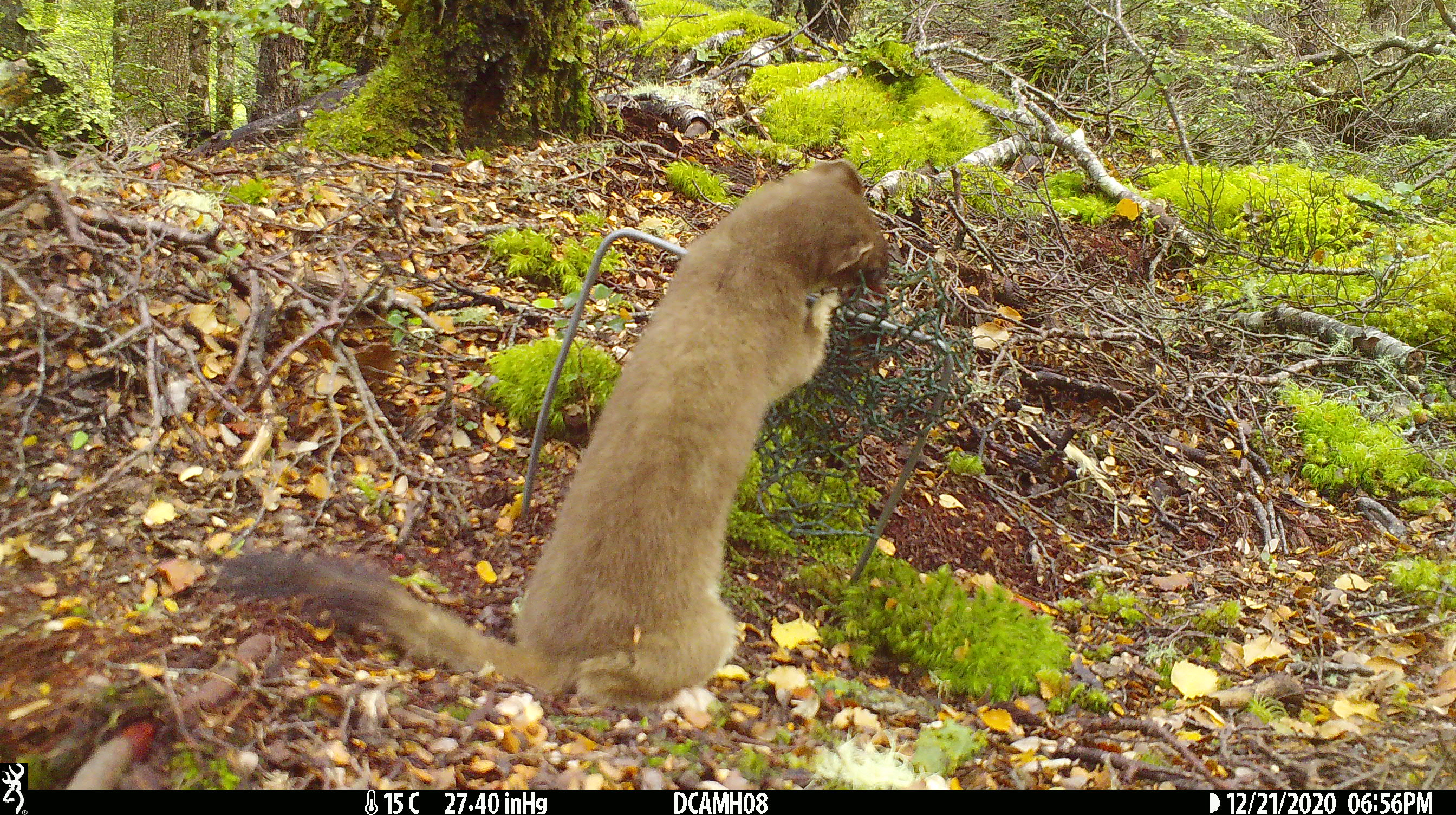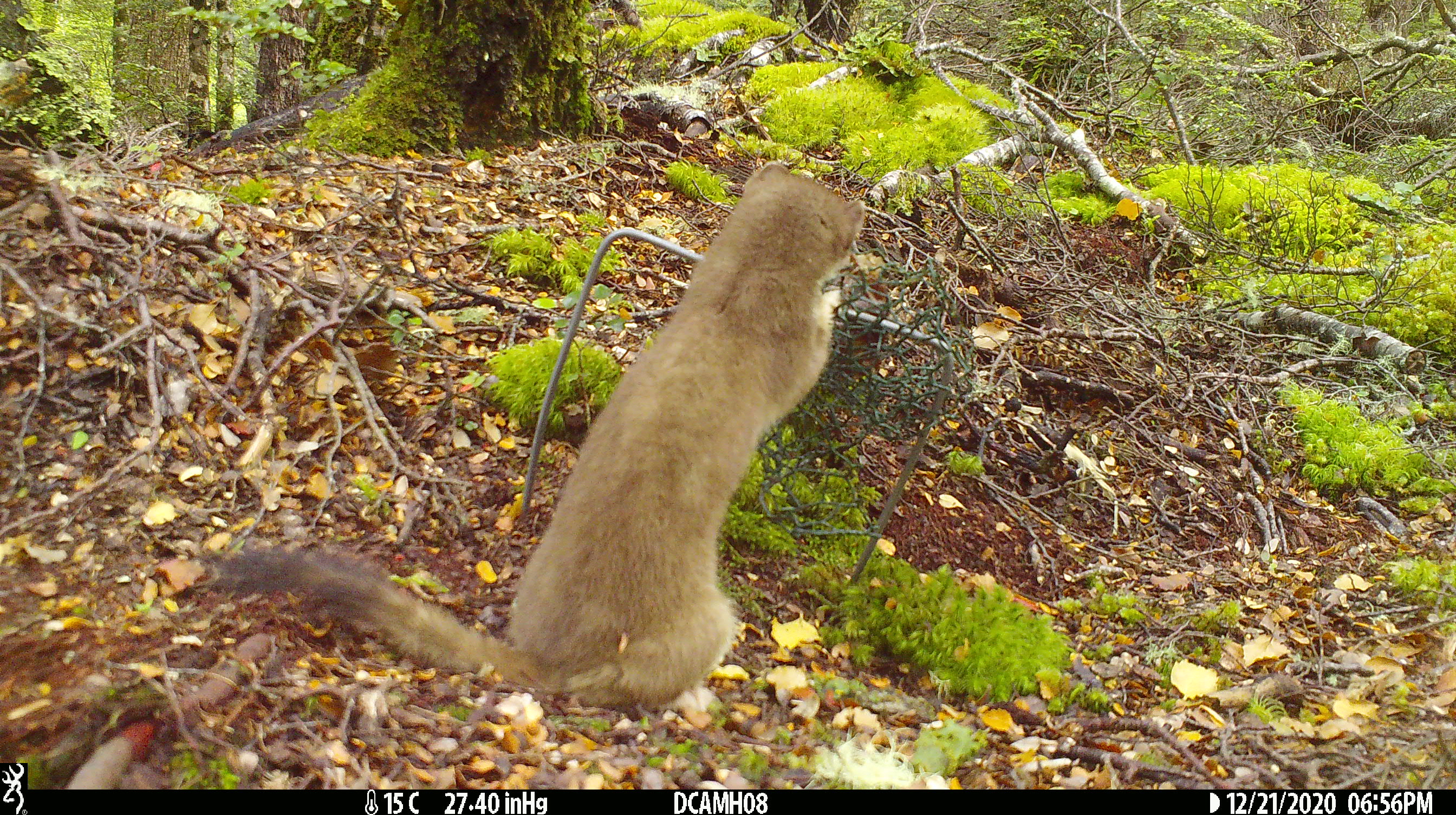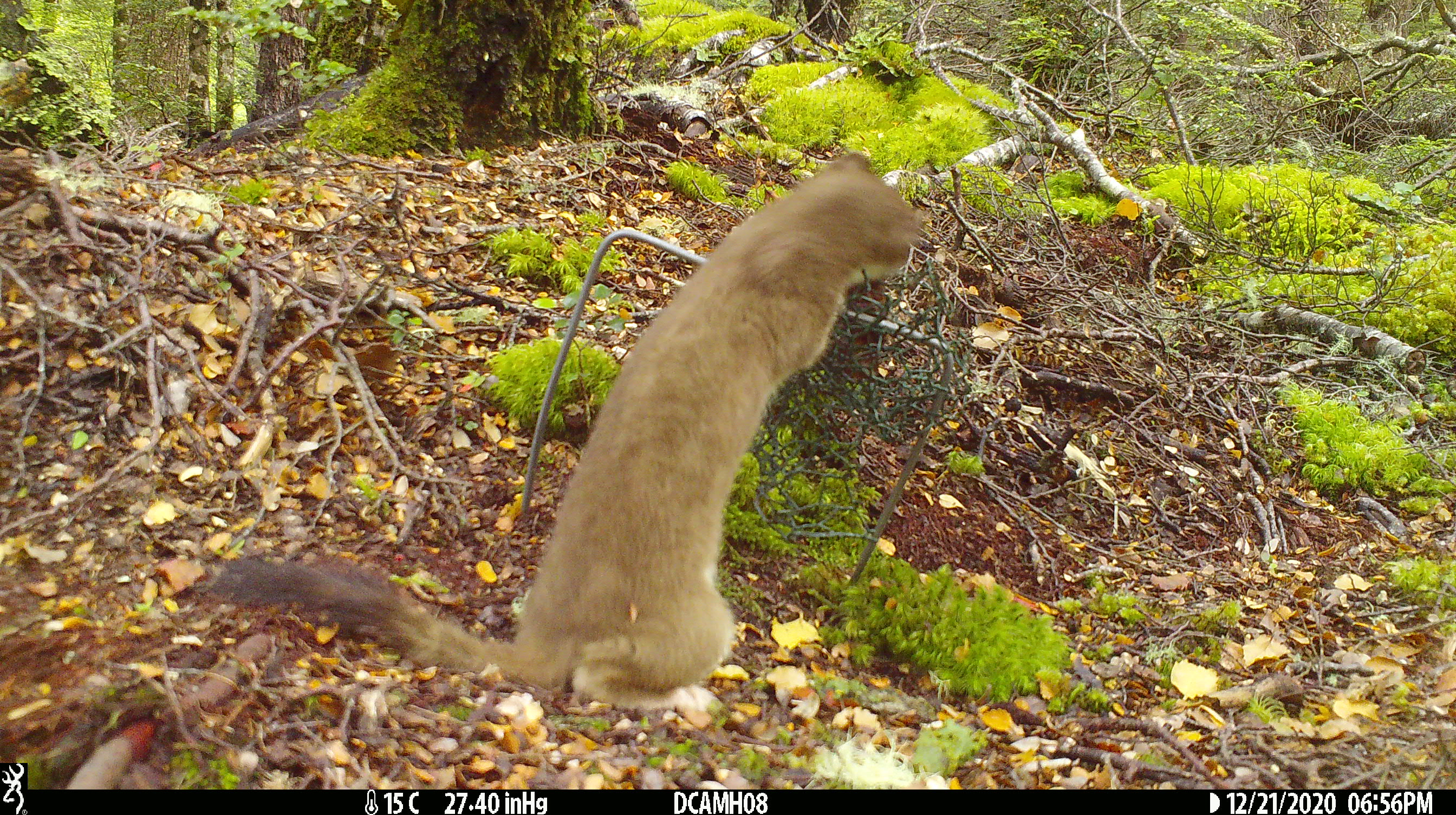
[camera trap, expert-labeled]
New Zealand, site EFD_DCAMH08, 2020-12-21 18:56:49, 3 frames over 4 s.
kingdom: Animalia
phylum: Chordata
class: Mammalia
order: Carnivora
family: Mustelidae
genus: Mustela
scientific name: Mustela erminea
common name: stoat